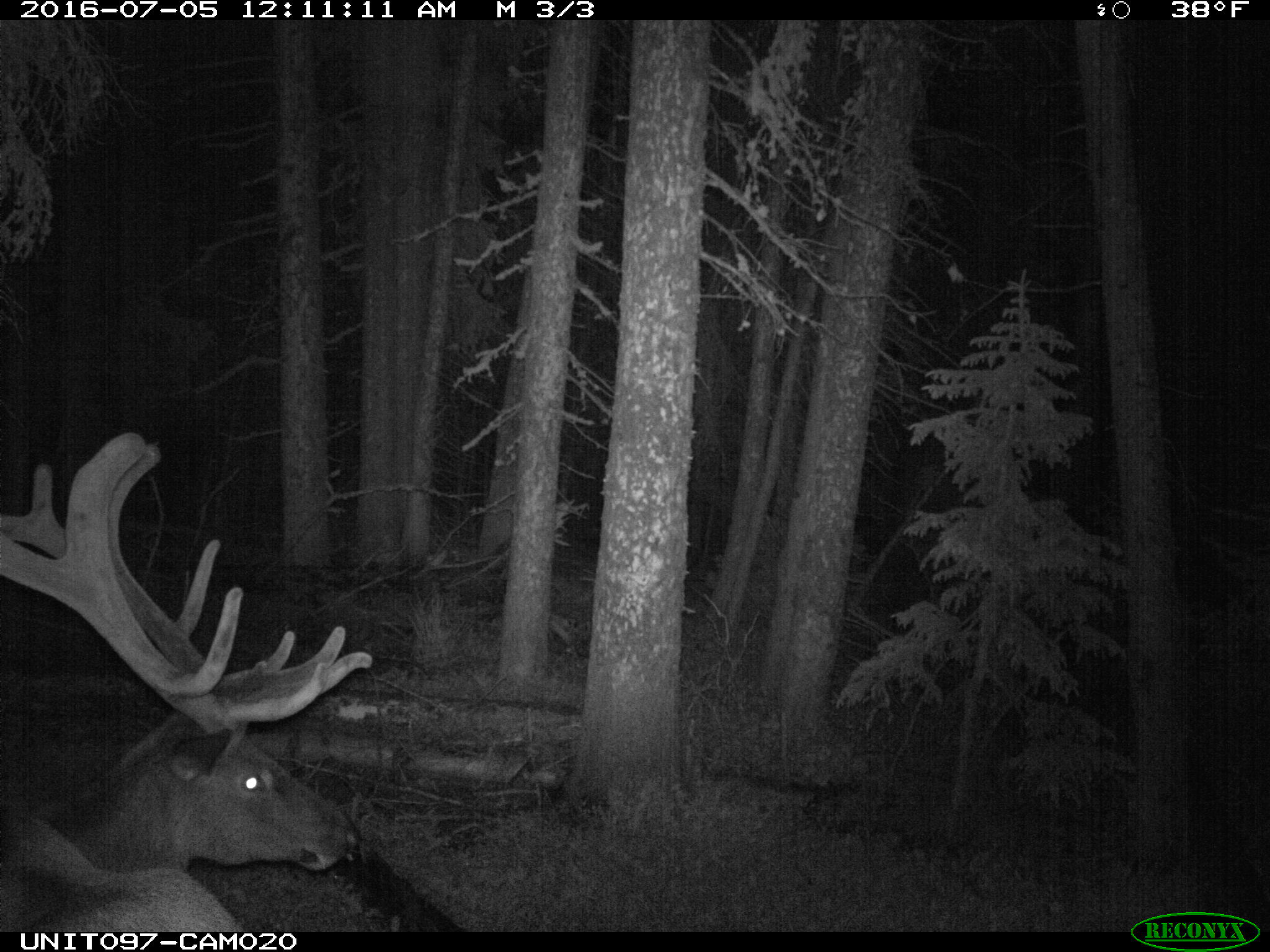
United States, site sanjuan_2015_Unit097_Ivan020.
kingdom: Animalia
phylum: Chordata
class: Mammalia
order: Artiodactyla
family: Cervidae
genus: Cervus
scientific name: Cervus elaphus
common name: red deer